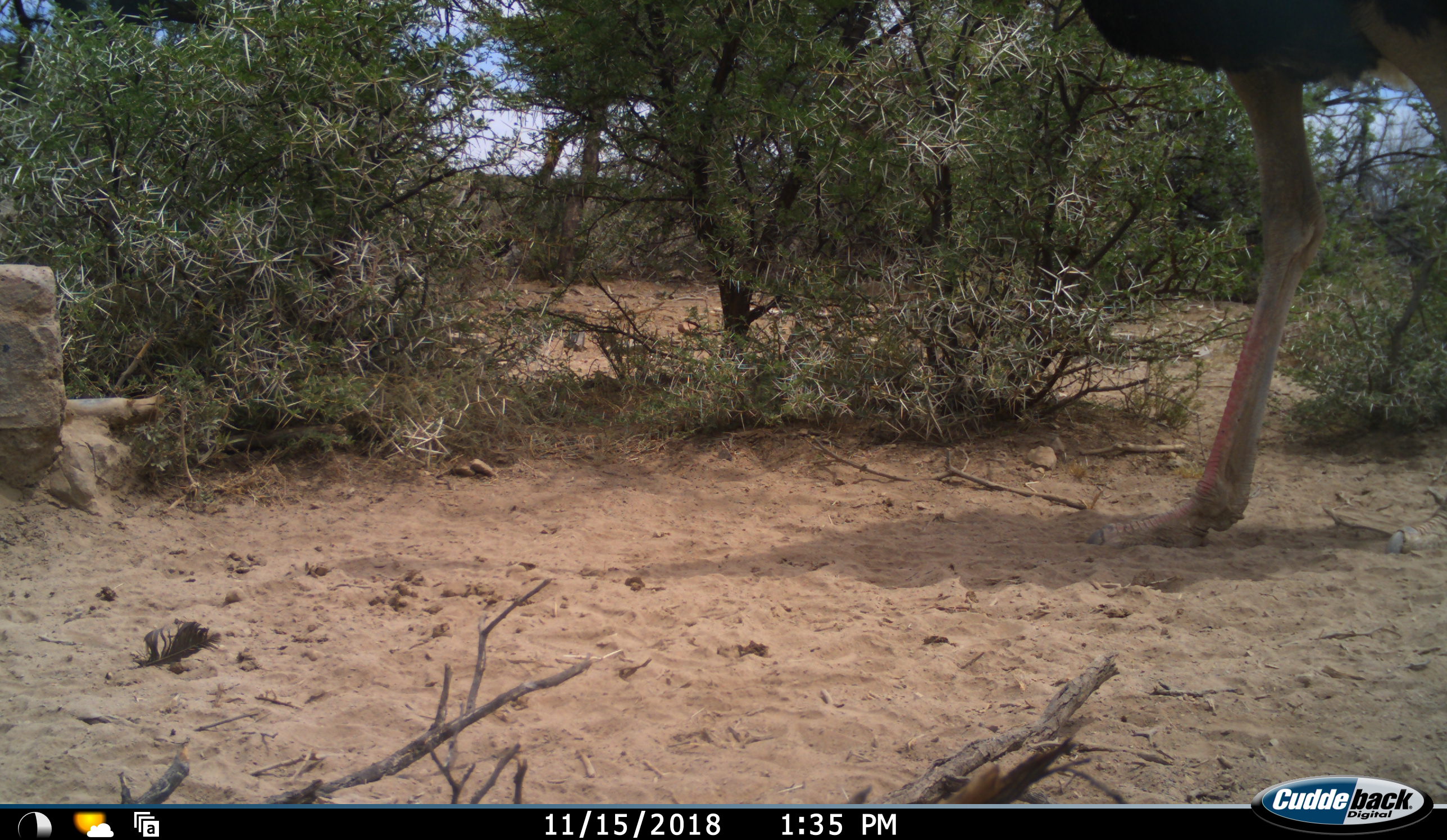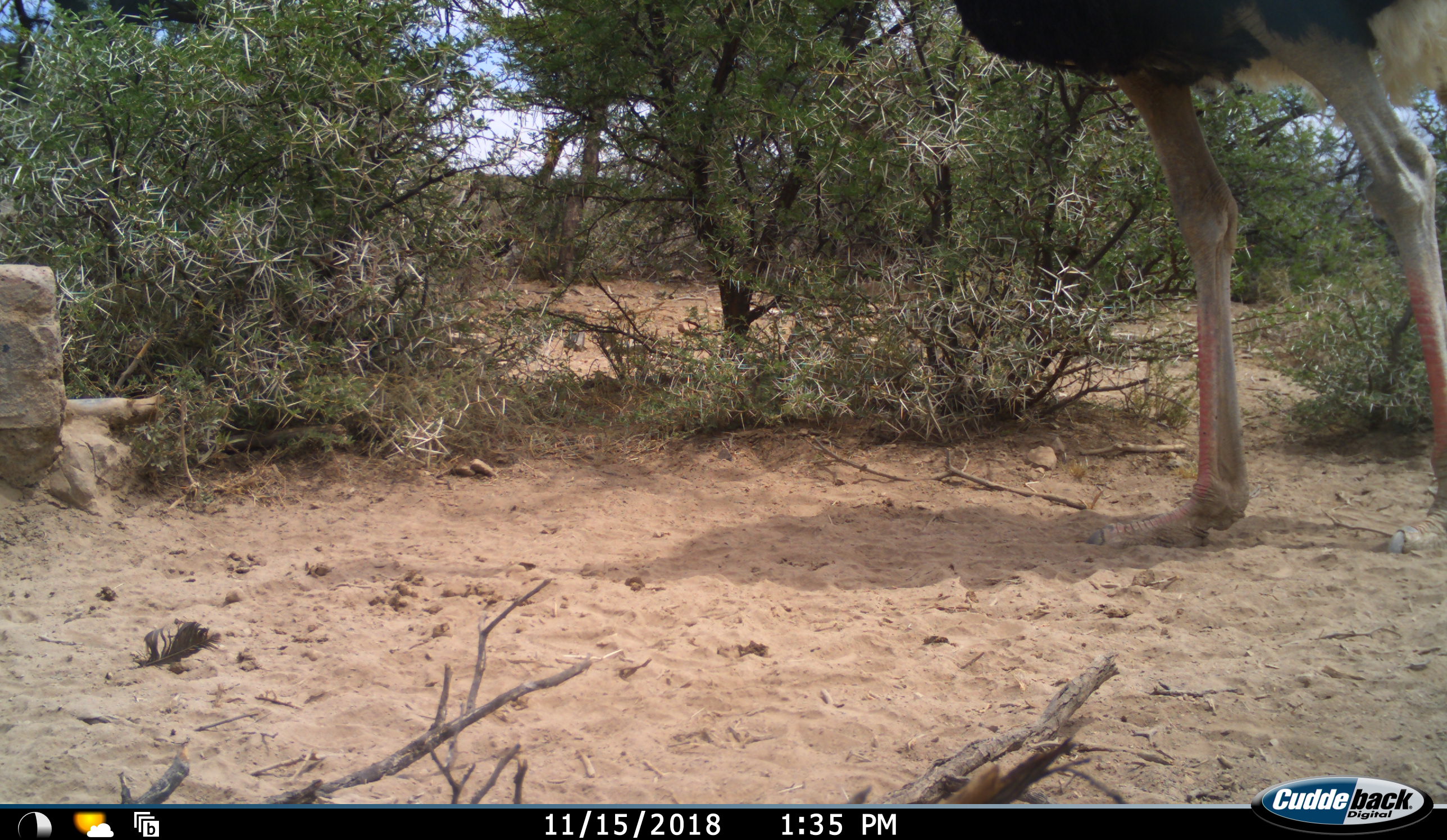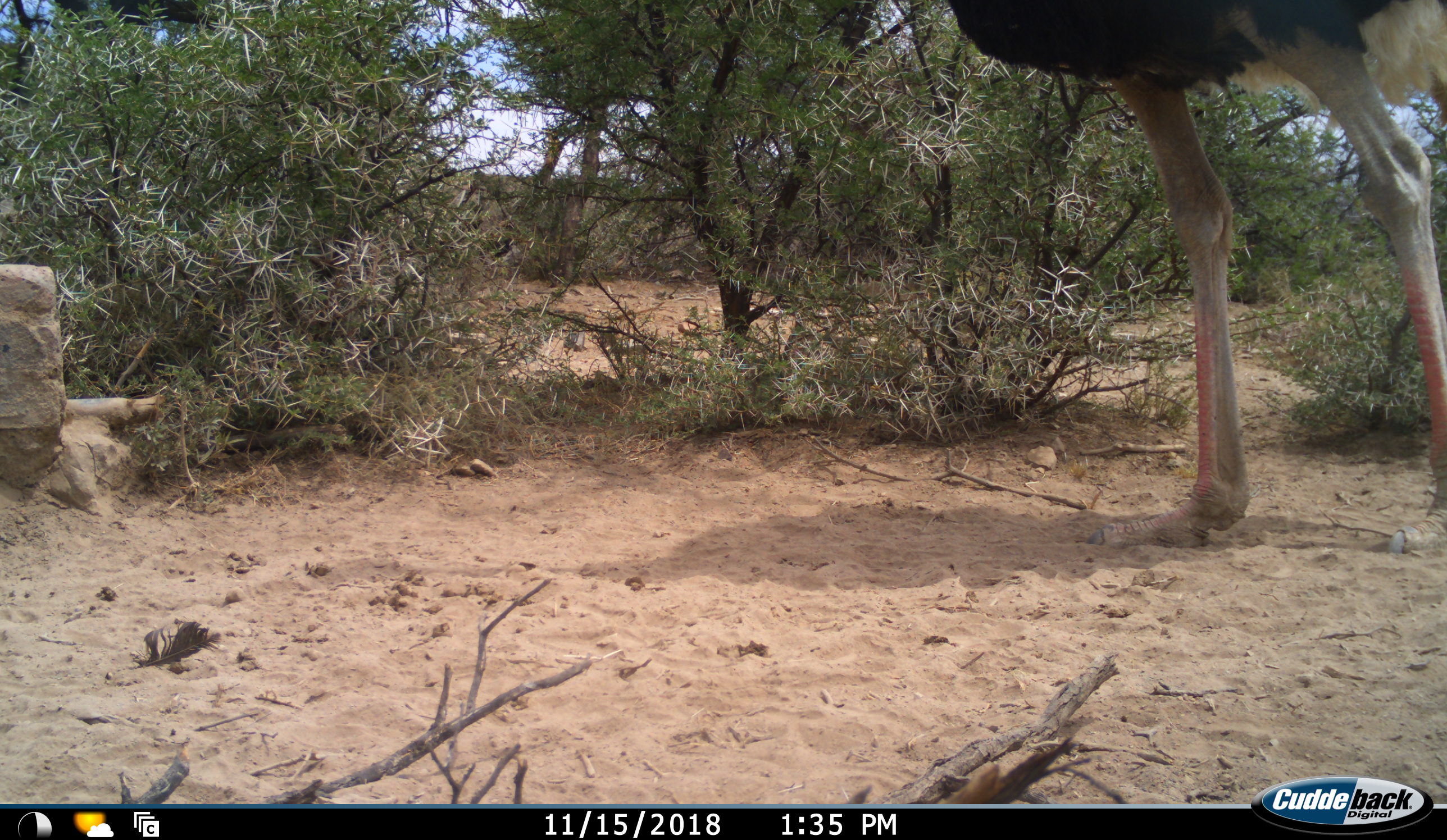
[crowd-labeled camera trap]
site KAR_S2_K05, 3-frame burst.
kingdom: Animalia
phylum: Chordata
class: Aves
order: Struthioniformes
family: Struthionidae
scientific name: Struthionidae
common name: ostrich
Ostrich (Struthionidae), count 1. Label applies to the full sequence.